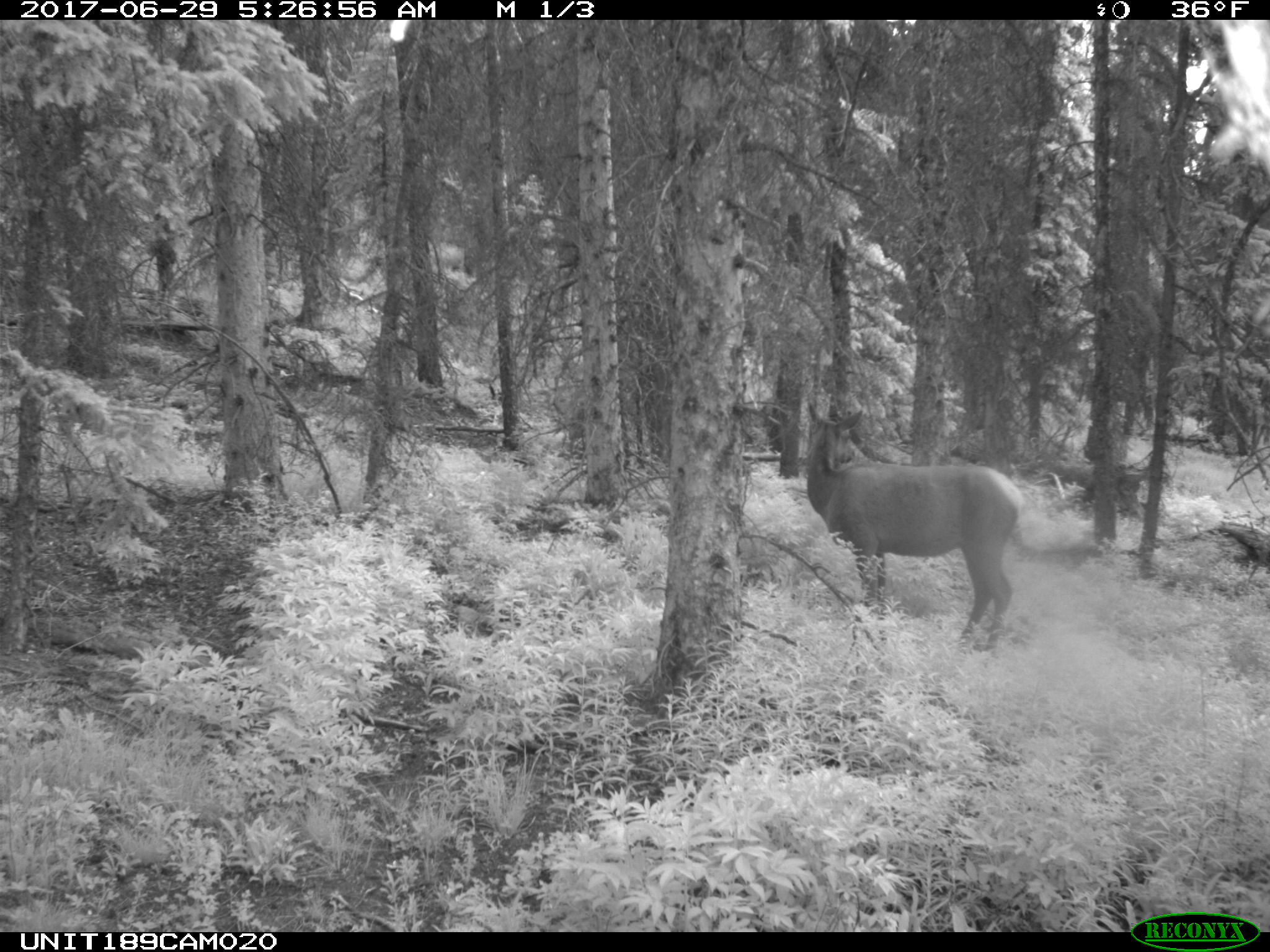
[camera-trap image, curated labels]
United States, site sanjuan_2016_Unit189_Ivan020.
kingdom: Animalia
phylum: Chordata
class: Mammalia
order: Artiodactyla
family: Cervidae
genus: Cervus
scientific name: Cervus elaphus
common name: red deer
Cervus elaphus (red deer).